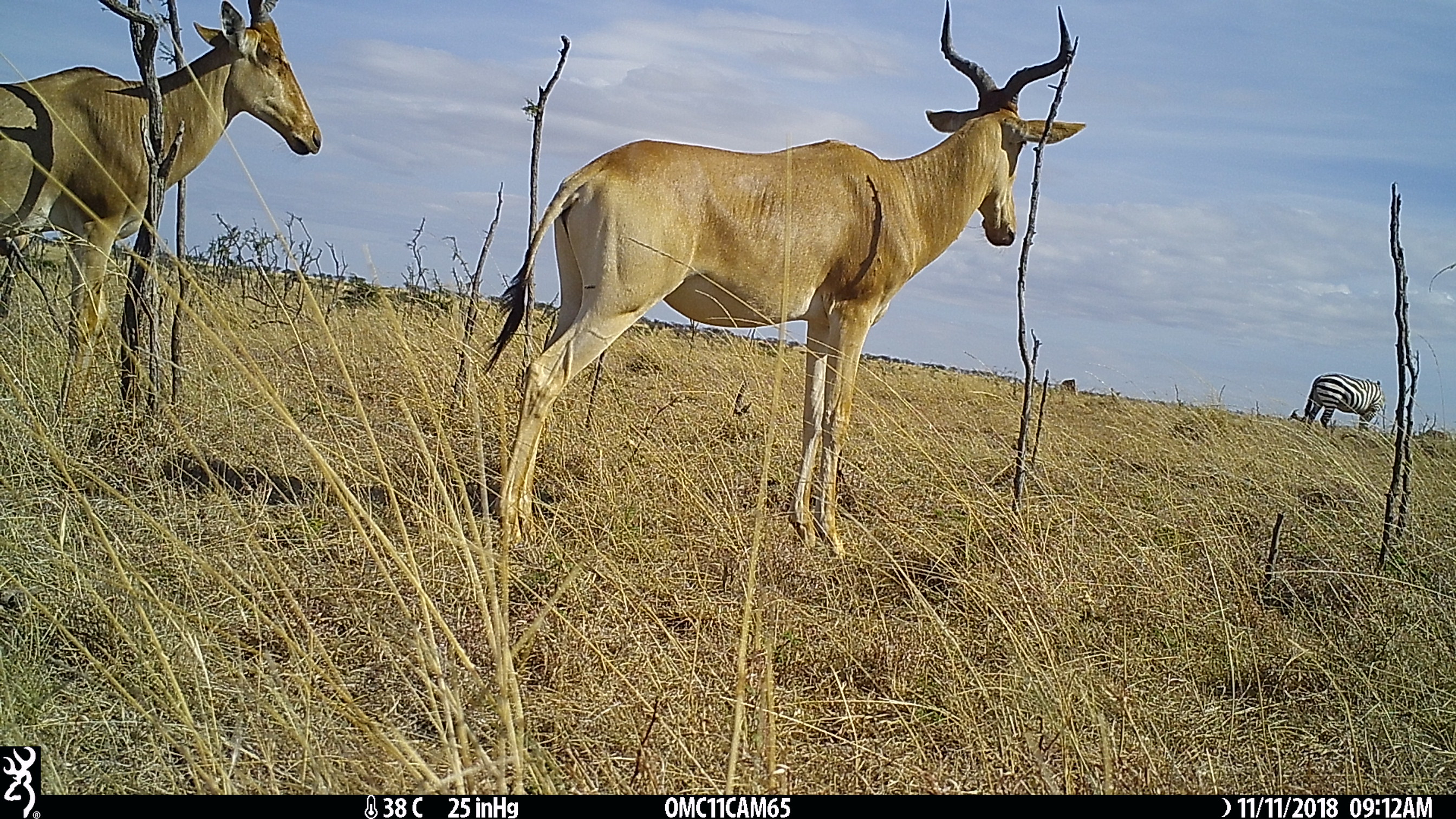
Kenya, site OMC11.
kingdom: Animalia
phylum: Chordata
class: Mammalia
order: Perissodactyla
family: Equidae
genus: Equus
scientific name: Equus quagga burchellii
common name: burchell's zebra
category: zebra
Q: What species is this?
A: Zebra (burchell's zebra) (Equus quagga burchellii).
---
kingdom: Animalia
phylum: Chordata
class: Mammalia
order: Artiodactyla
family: Bovidae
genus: Alcelaphus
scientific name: Alcelaphus buselaphus cokii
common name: coke's hartebeest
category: hartebeest cokes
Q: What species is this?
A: Hartebeest cokes (coke's hartebeest) (Alcelaphus buselaphus cokii).